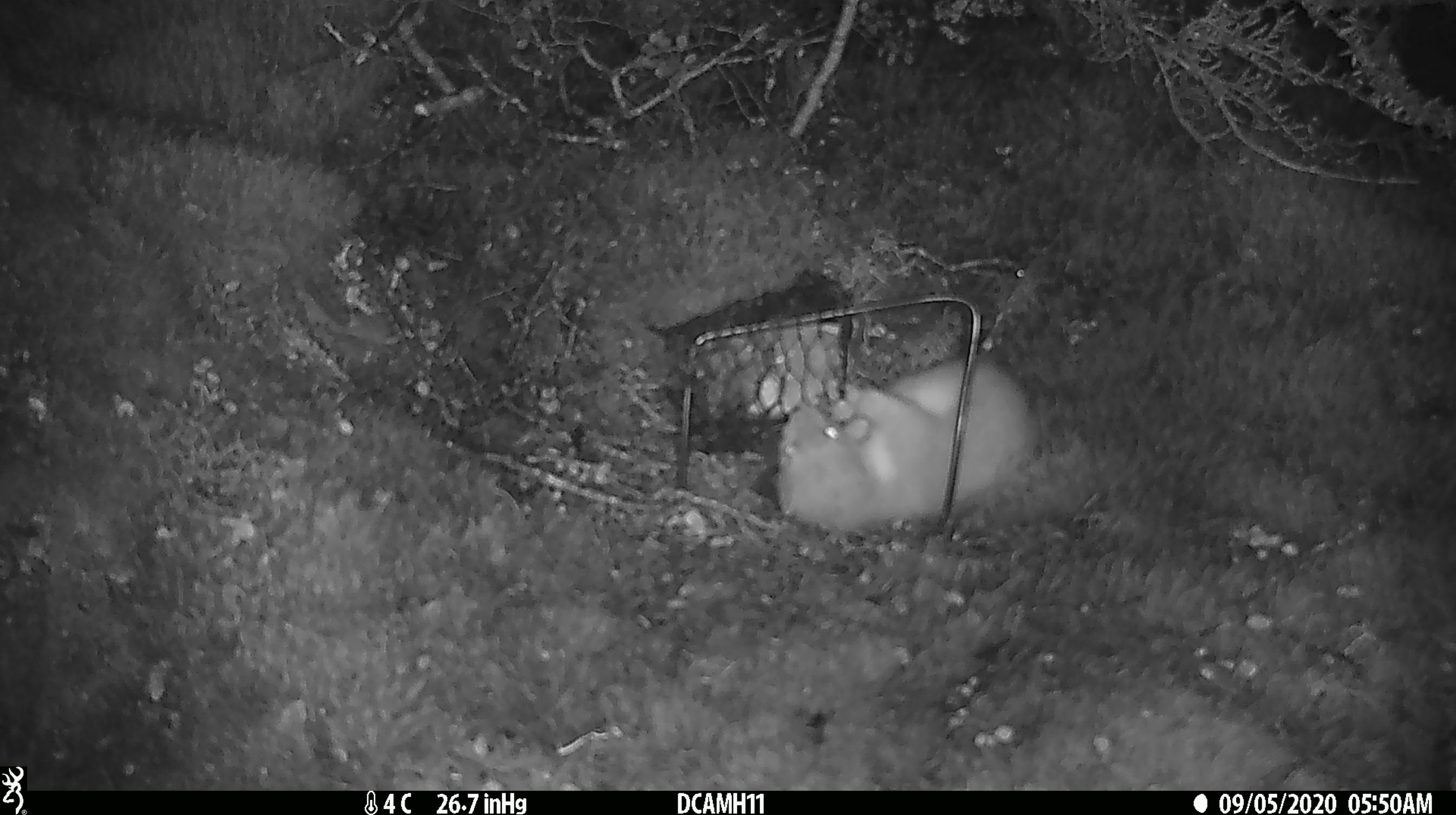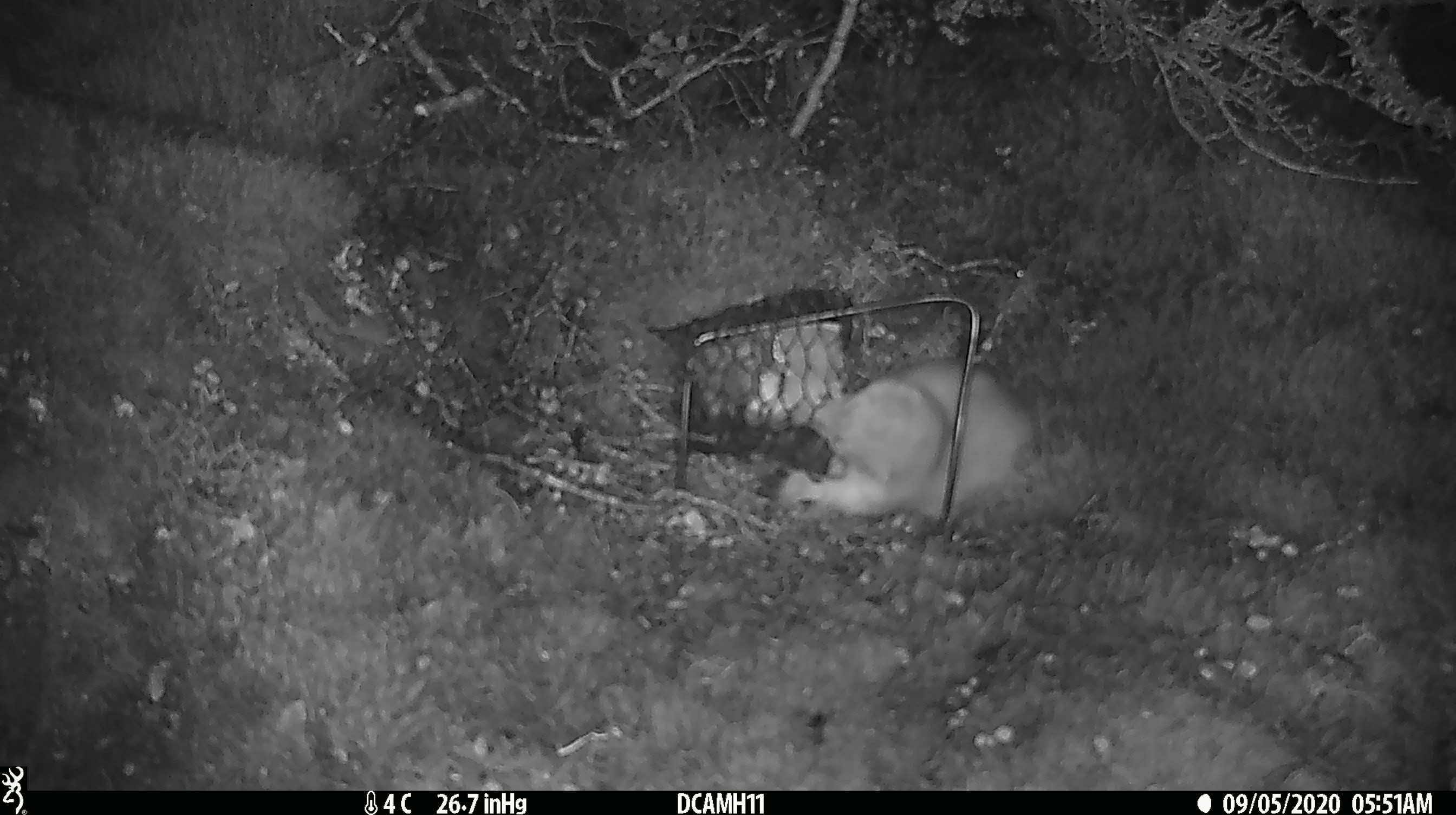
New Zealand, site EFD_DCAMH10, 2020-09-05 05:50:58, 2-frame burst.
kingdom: Animalia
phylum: Chordata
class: Mammalia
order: Carnivora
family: Mustelidae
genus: Mustela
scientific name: Mustela erminea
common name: stoat